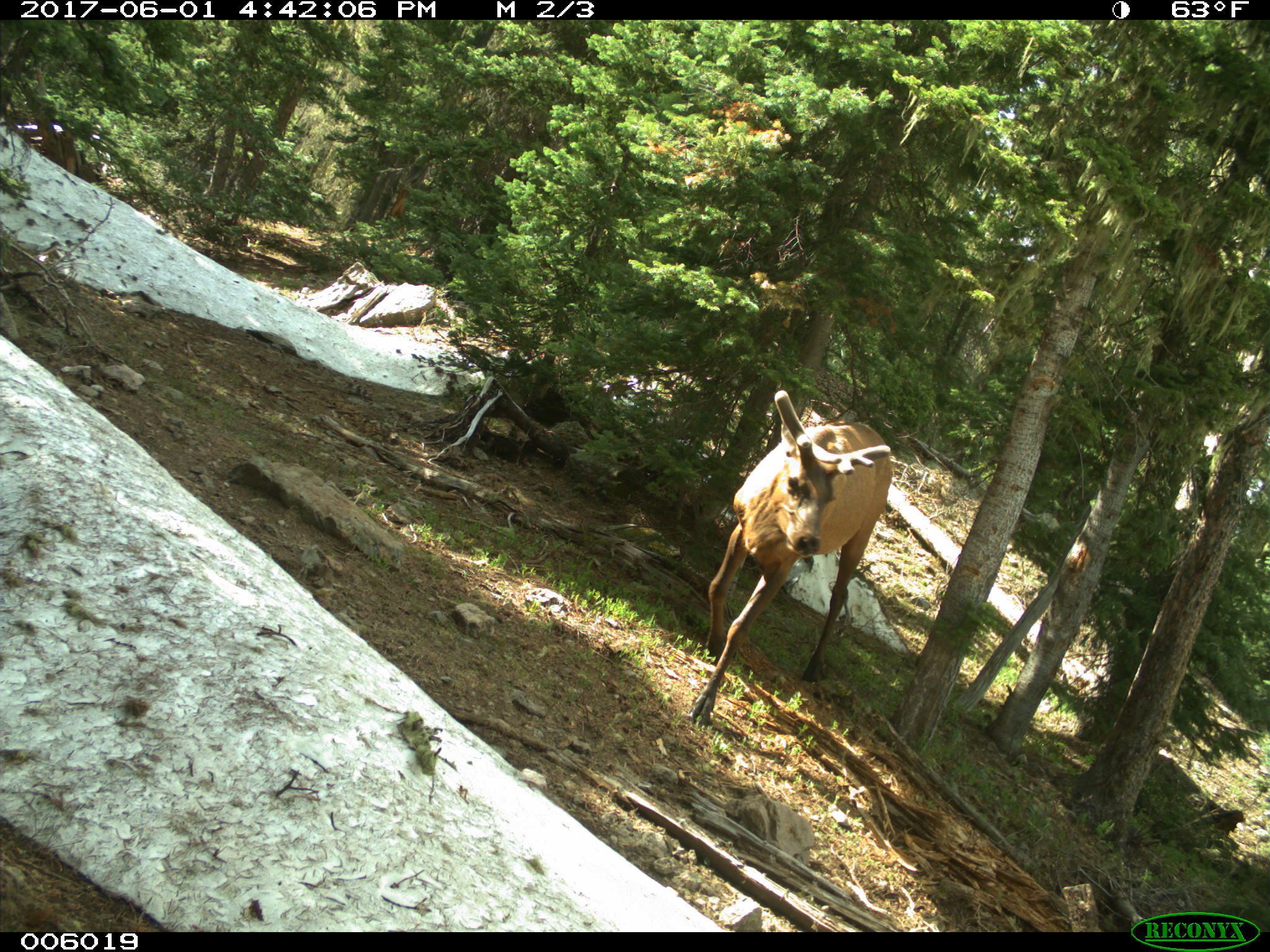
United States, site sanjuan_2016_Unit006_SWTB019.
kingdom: Animalia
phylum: Chordata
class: Mammalia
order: Artiodactyla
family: Cervidae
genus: Cervus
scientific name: Cervus elaphus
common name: red deer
Cervus elaphus (red deer).